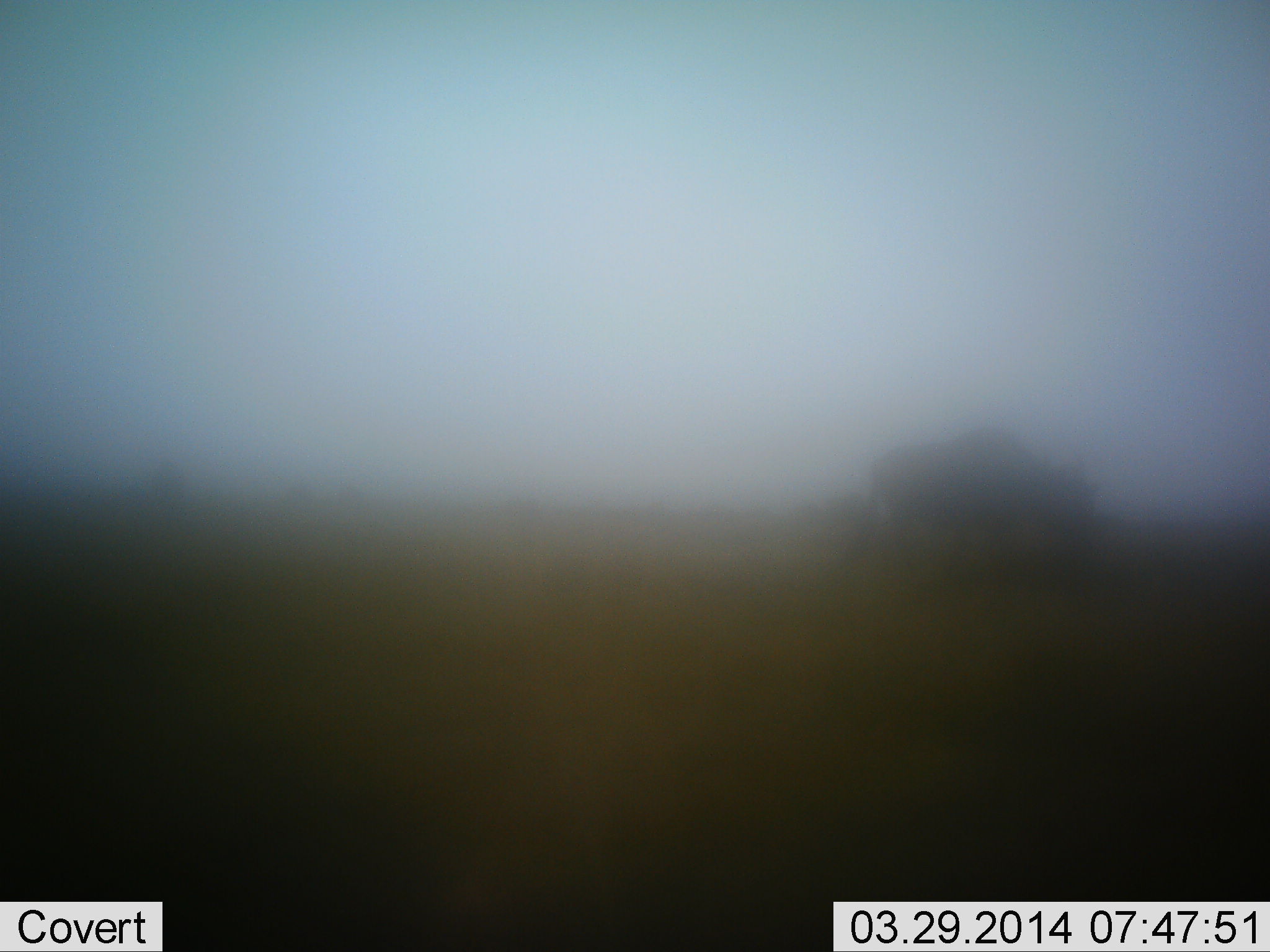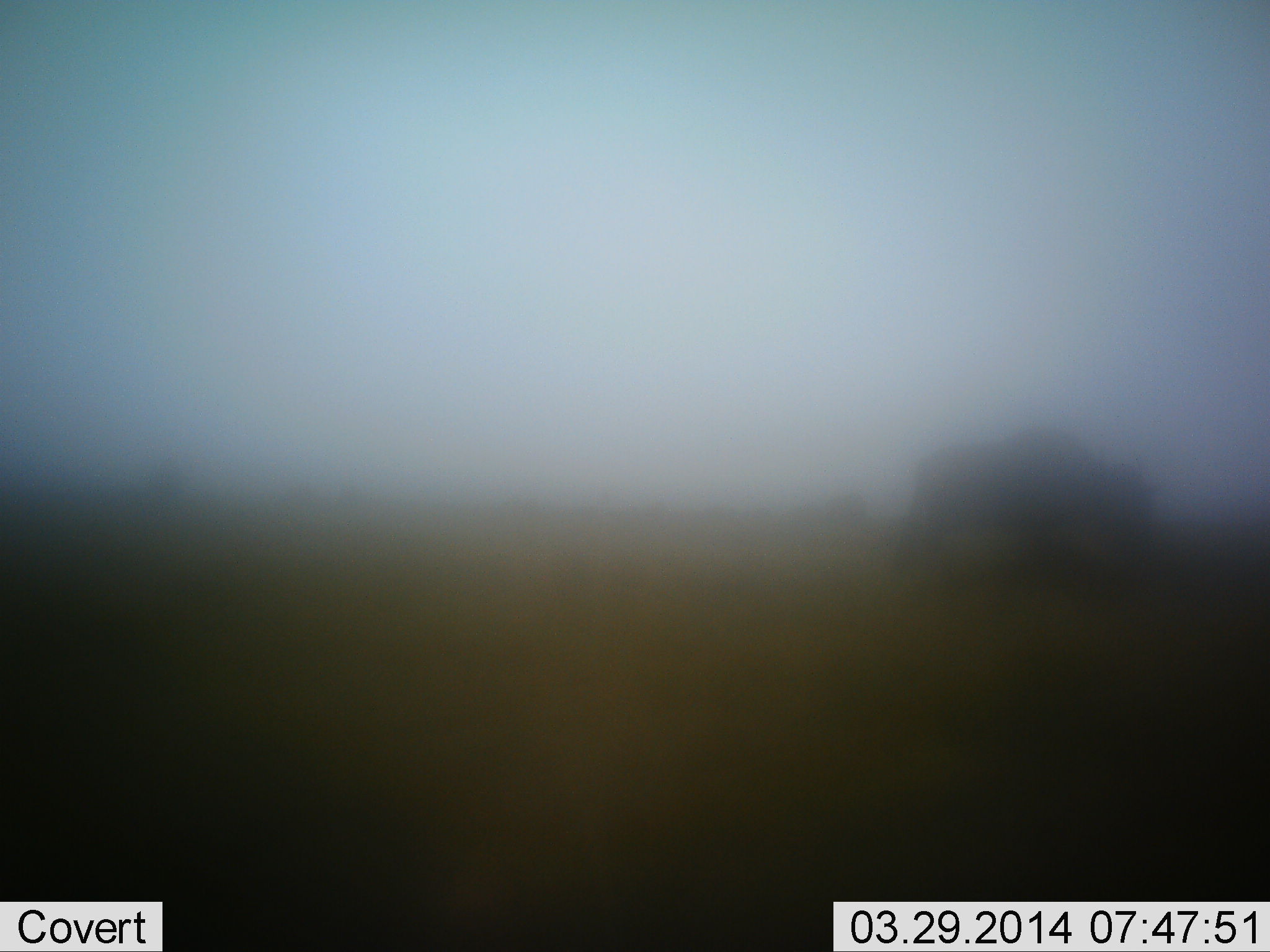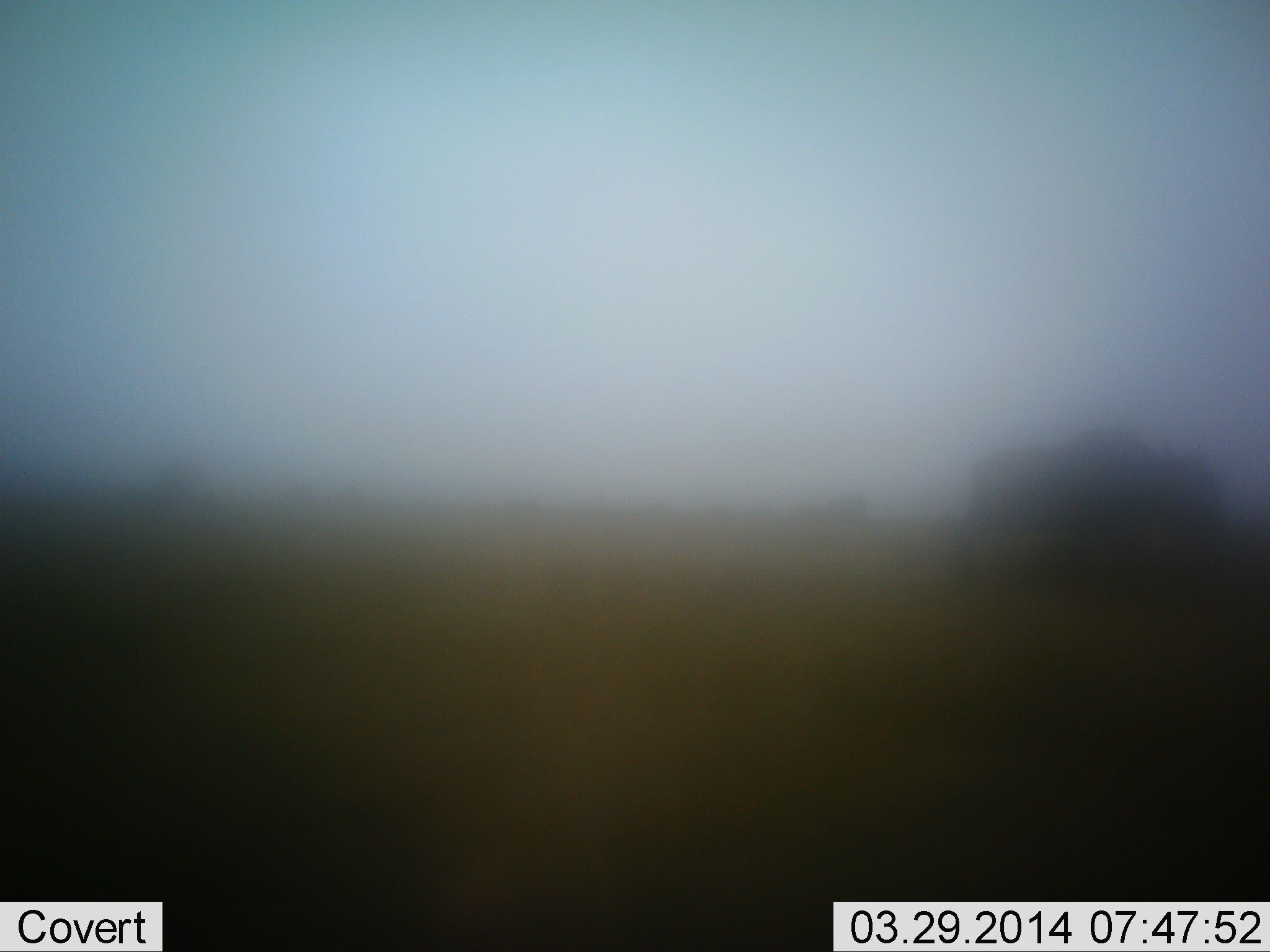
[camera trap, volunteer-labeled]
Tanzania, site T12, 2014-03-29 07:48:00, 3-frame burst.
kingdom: Animalia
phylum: Chordata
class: Mammalia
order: Artiodactyla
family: Bovidae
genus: Connochaetes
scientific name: Connochaetes taurinus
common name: blue wildebeest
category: wildebeest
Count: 1.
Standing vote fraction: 20%.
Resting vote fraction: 0%.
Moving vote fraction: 80%.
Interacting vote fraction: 0%.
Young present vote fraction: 0%.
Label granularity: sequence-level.